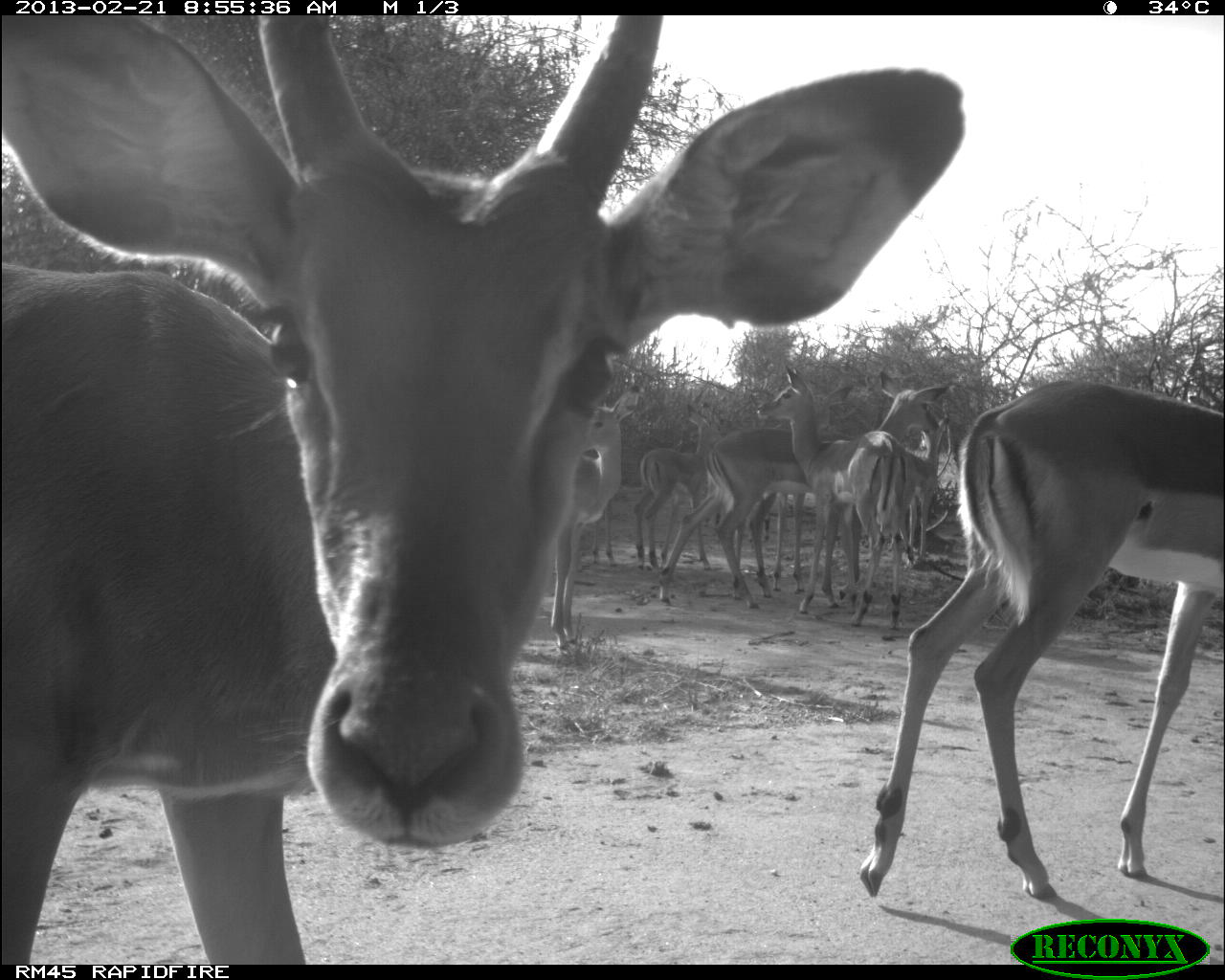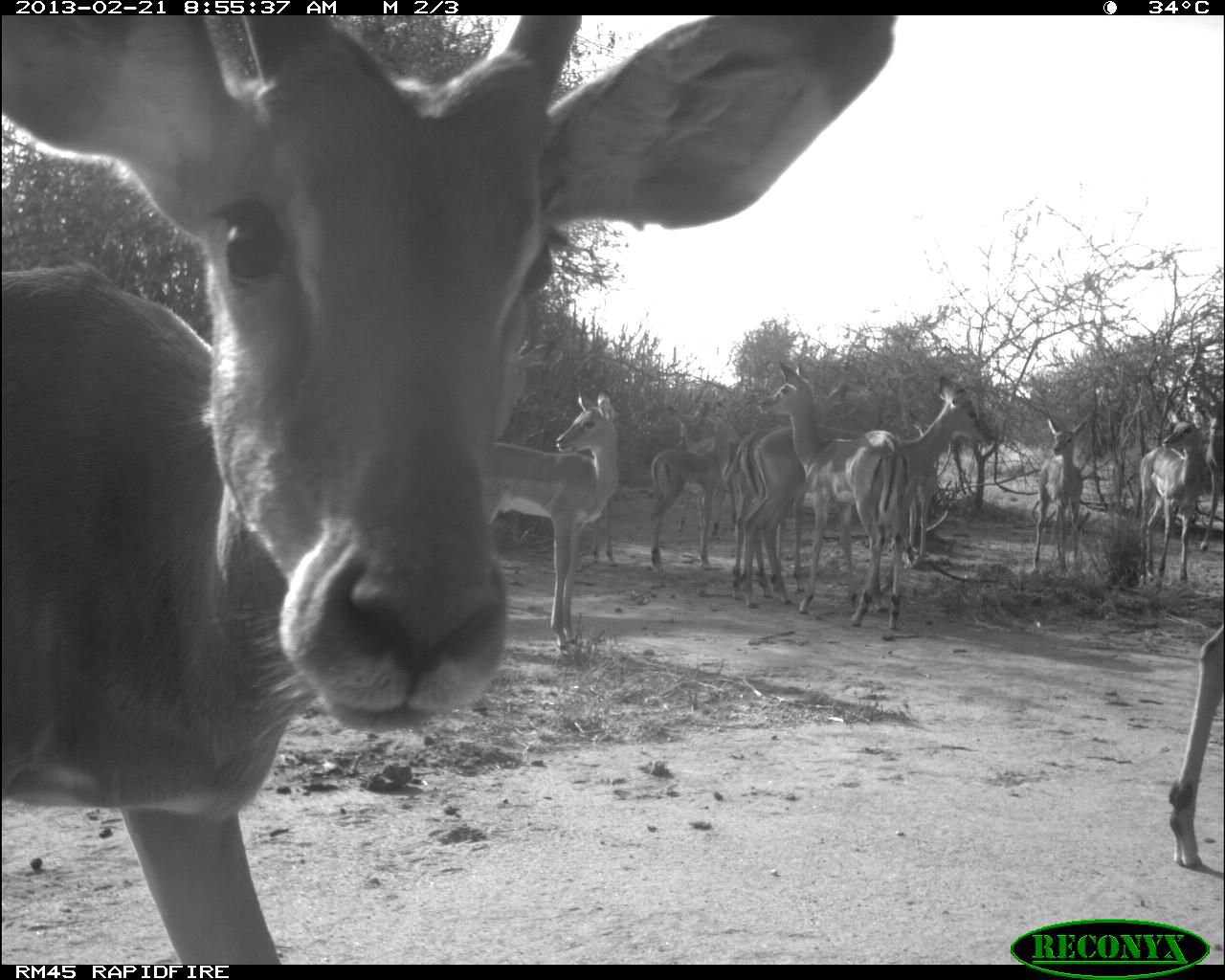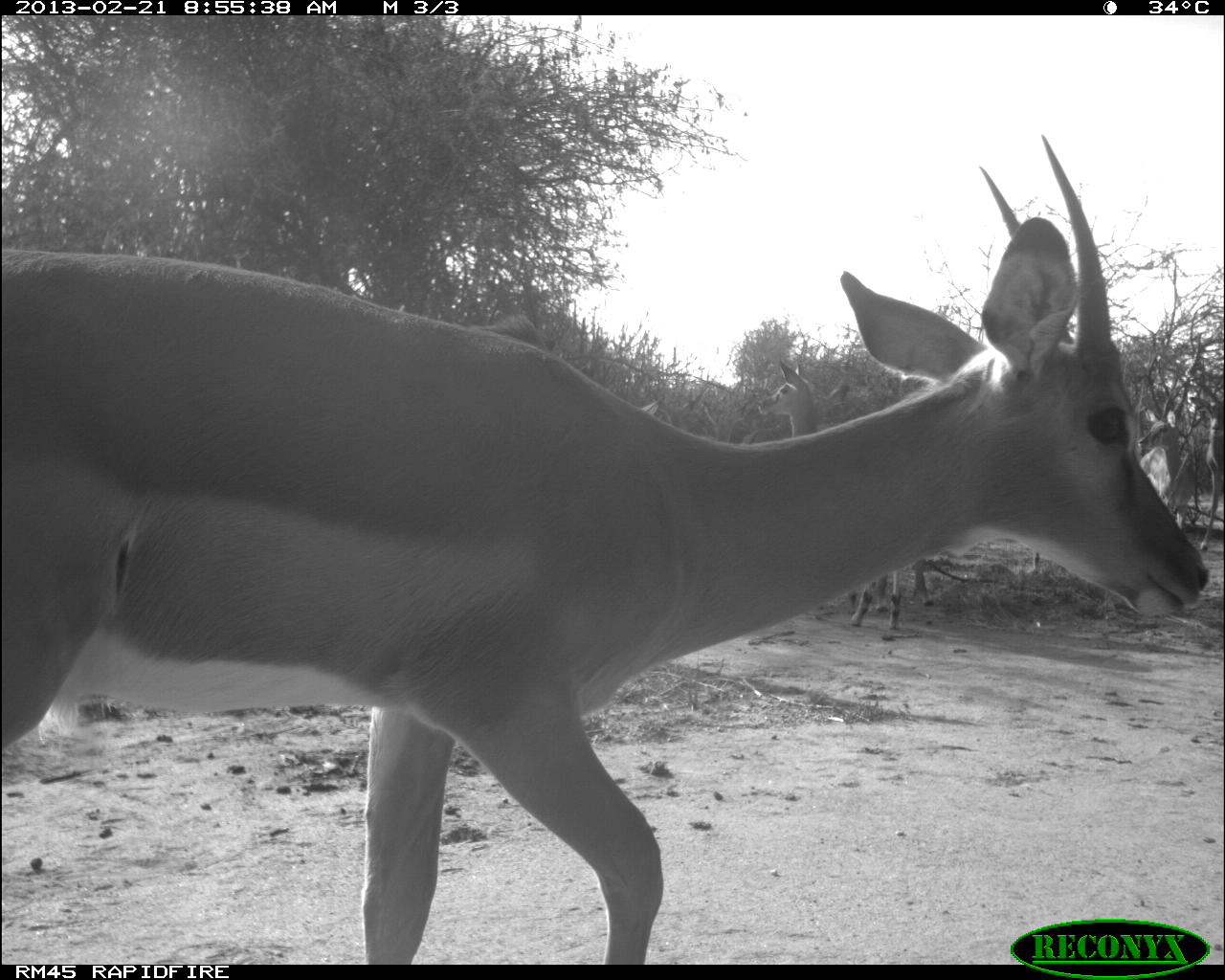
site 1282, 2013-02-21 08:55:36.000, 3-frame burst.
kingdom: Animalia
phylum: Chordata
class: Mammalia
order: Artiodactyla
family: Bovidae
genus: Aepyceros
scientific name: Aepyceros melampus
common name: impala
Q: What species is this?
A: Aepyceros melampus (impala).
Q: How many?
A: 9.